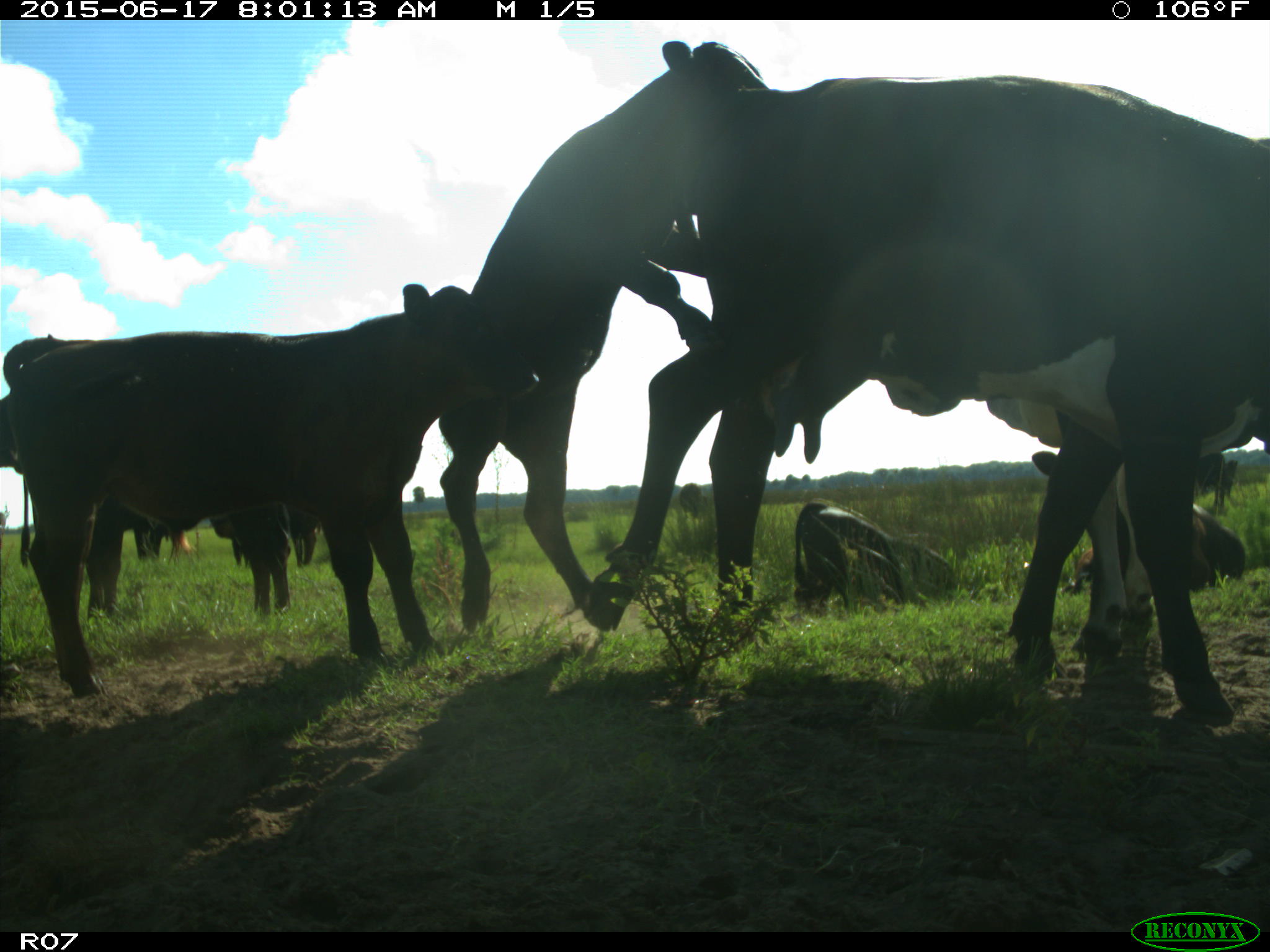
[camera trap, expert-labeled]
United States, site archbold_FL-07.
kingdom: Animalia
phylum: Chordata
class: Mammalia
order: Artiodactyla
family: Bovidae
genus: Bos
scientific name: Bos taurus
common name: domestic cow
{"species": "Bos taurus (domestic cow)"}